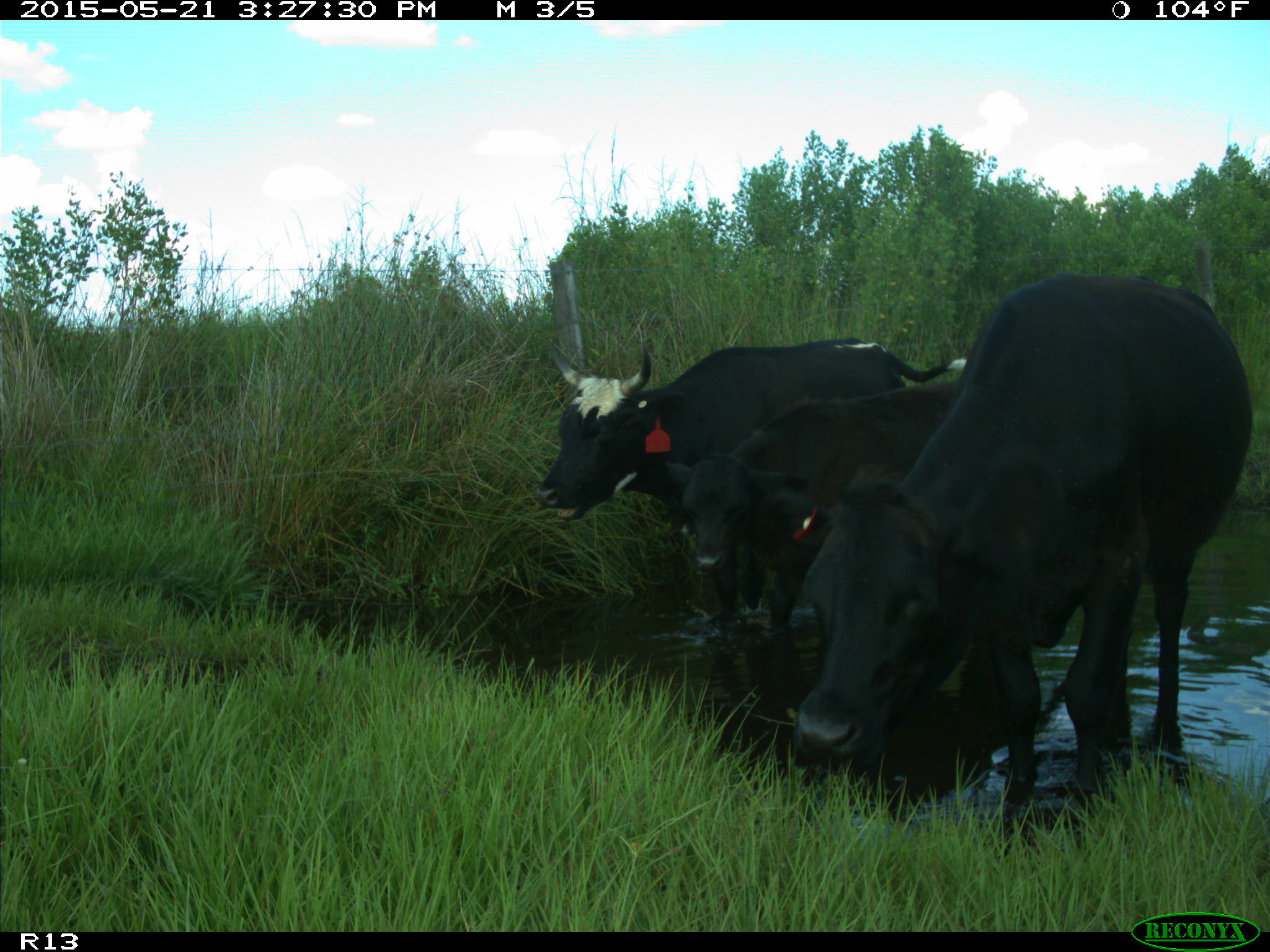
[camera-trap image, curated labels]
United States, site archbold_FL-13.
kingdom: Animalia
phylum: Chordata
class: Mammalia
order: Artiodactyla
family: Bovidae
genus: Bos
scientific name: Bos taurus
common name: domestic cow